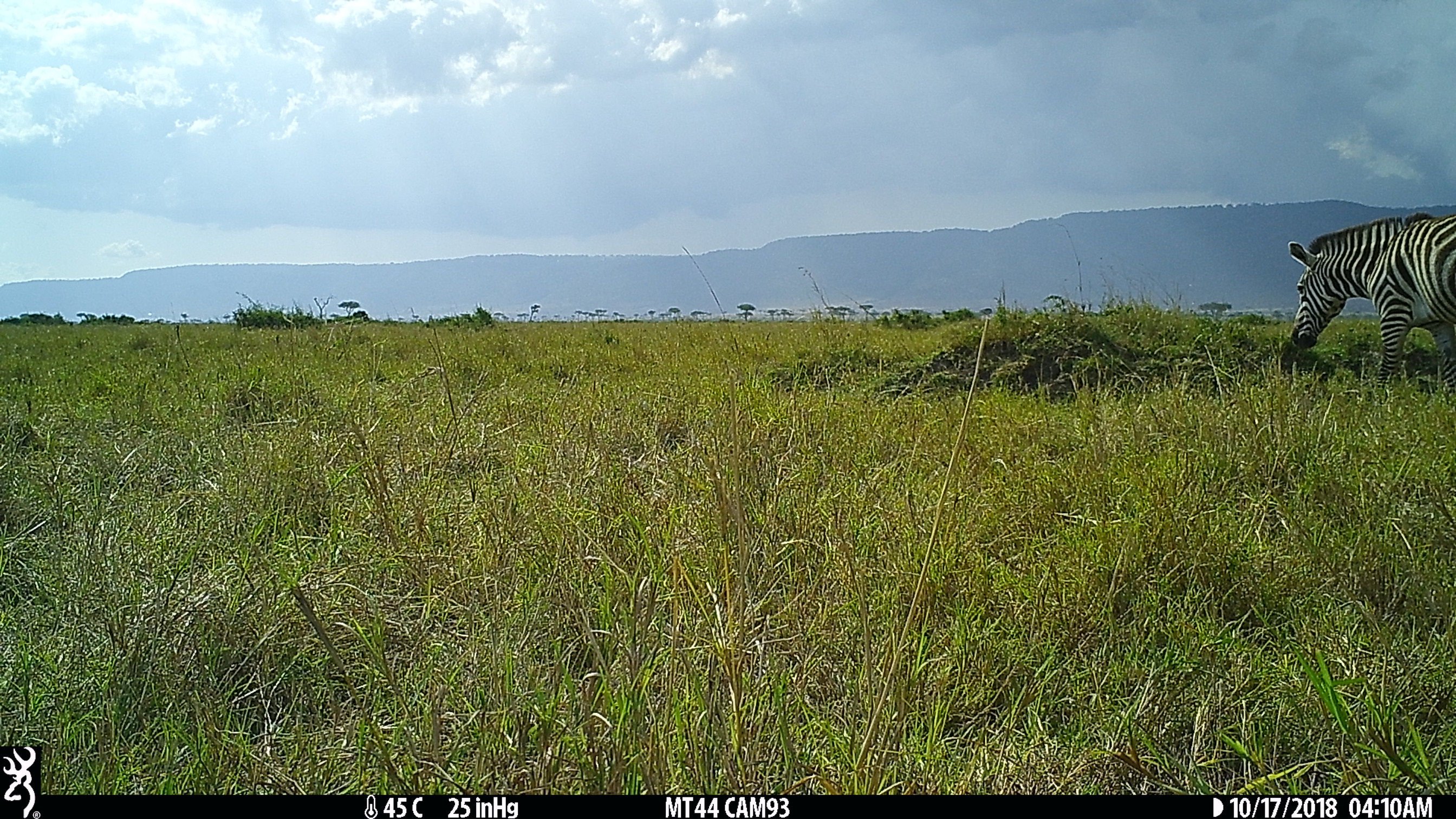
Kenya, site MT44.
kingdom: Animalia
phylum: Chordata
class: Mammalia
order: Perissodactyla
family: Equidae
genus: Equus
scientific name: Equus quagga burchellii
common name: burchell's zebra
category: zebra